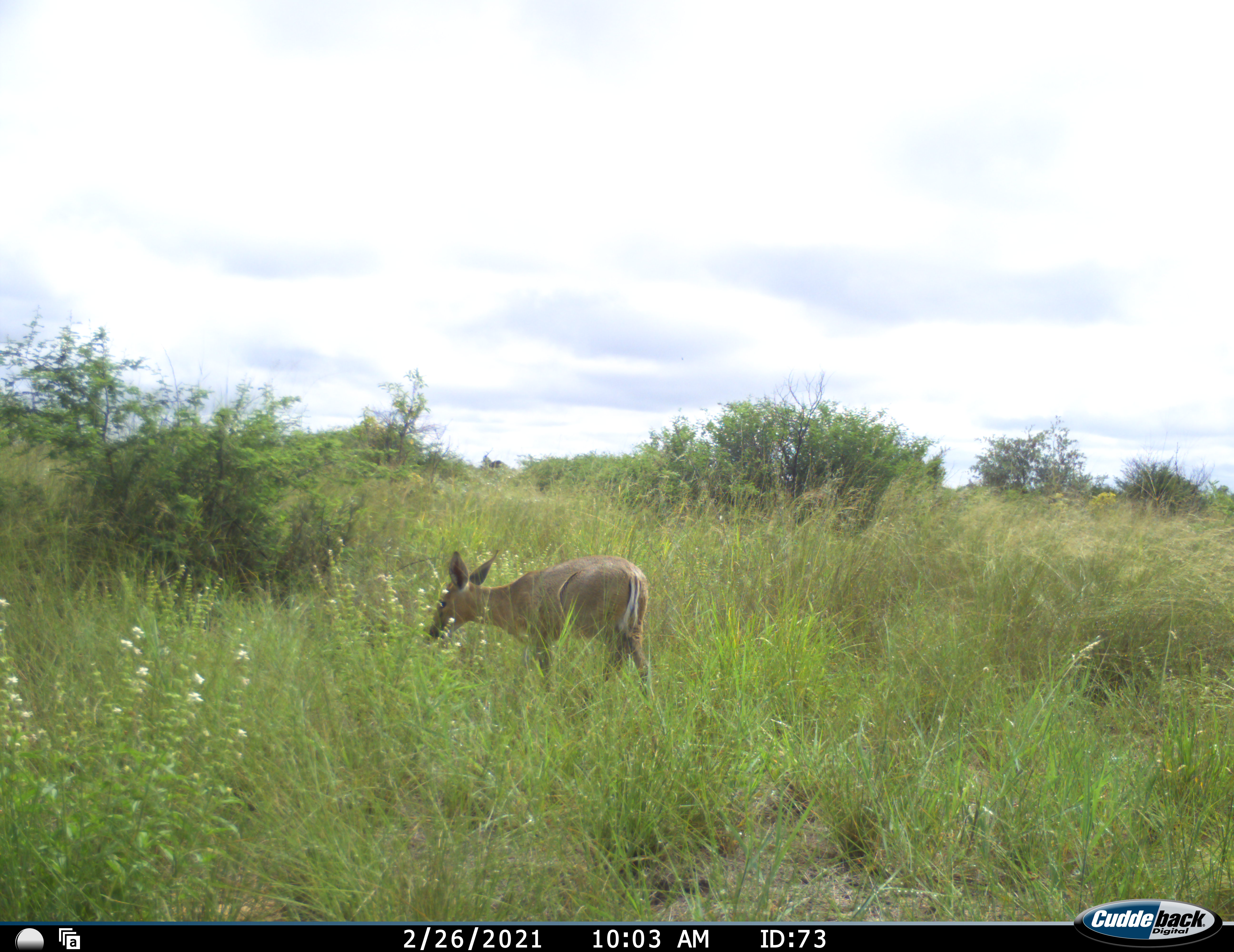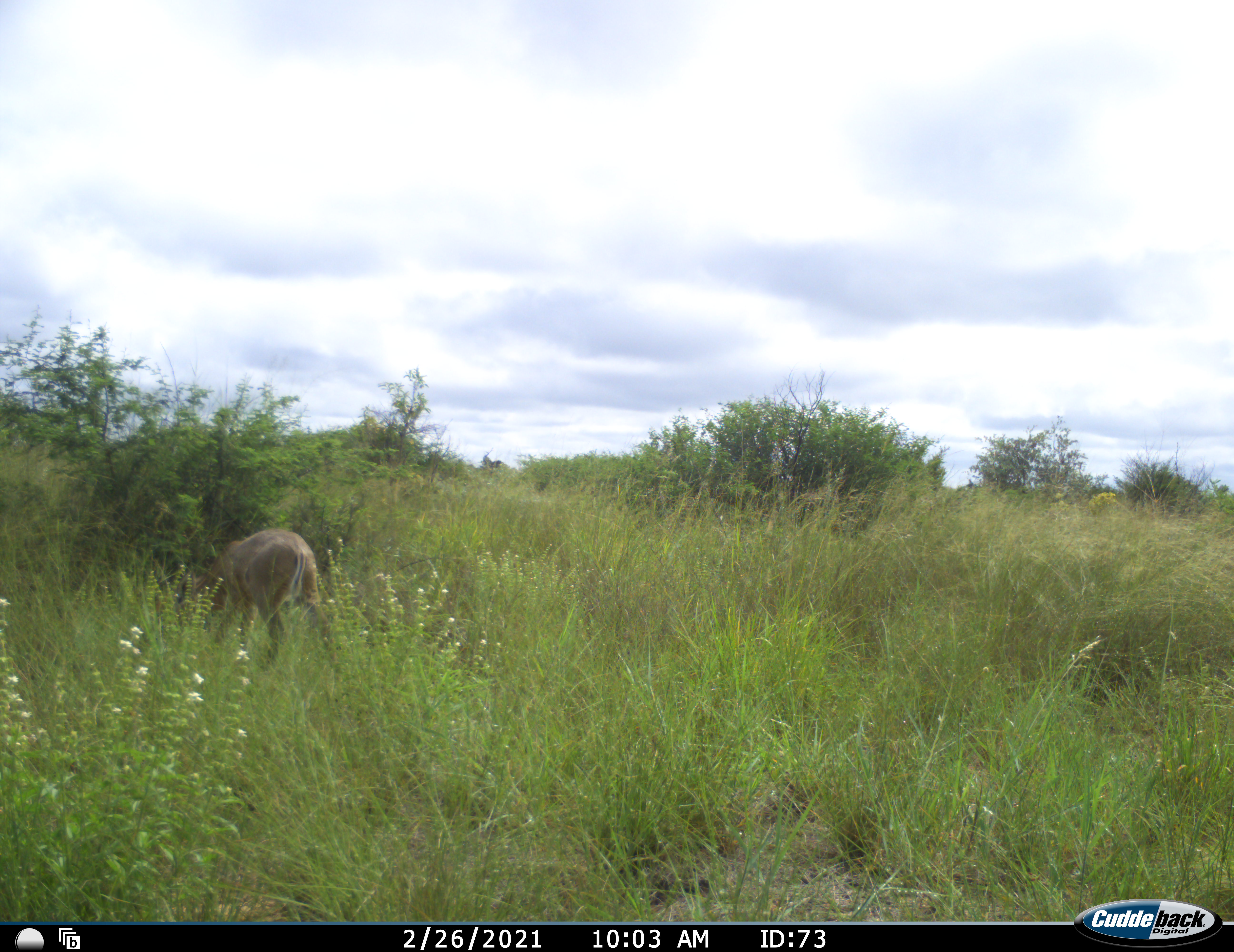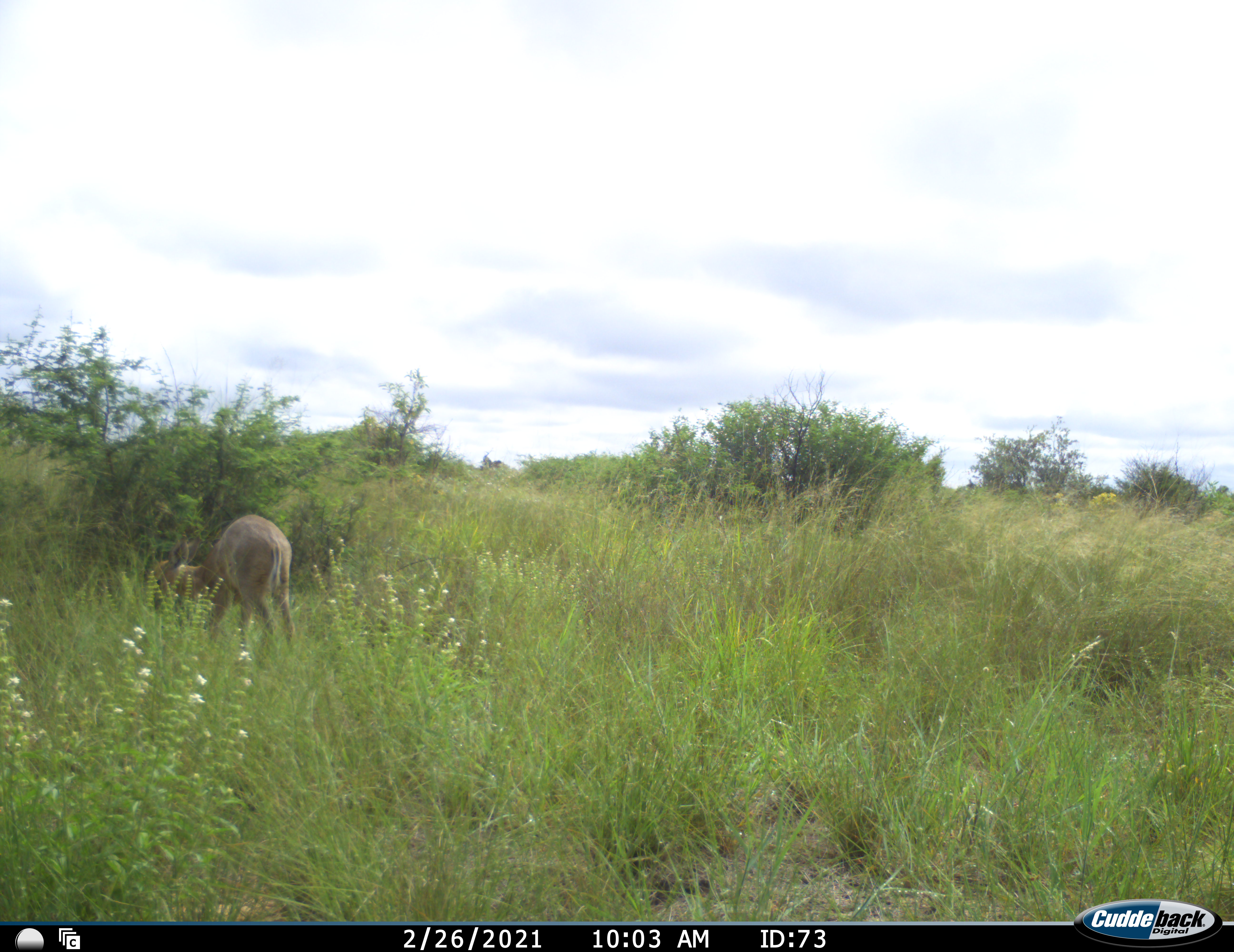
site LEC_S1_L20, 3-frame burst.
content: unidentified animal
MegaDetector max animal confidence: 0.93